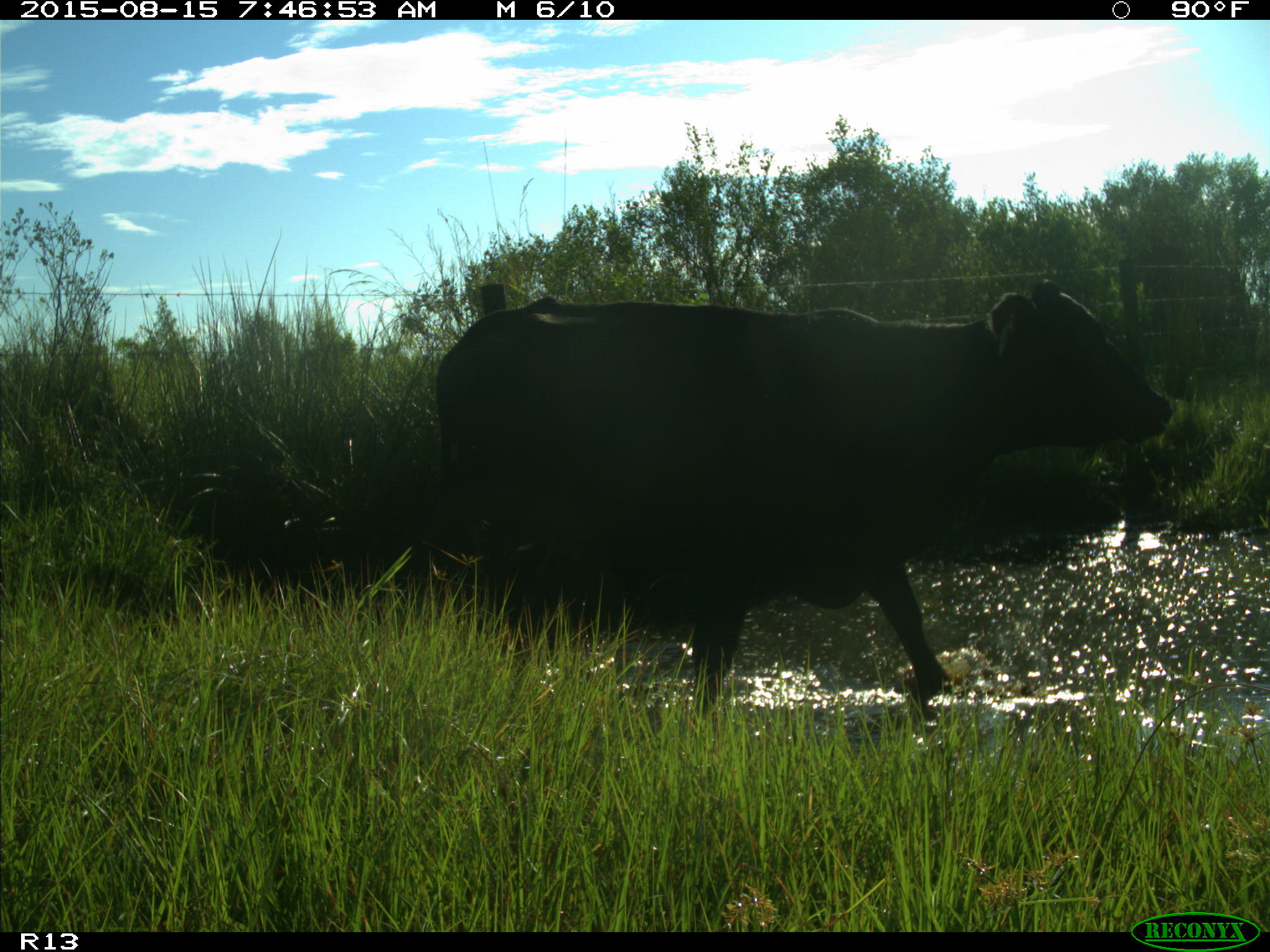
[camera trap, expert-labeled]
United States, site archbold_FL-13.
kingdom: Animalia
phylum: Chordata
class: Mammalia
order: Artiodactyla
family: Bovidae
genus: Bos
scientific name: Bos taurus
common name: domestic cow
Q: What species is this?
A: Bos taurus (domestic cow).